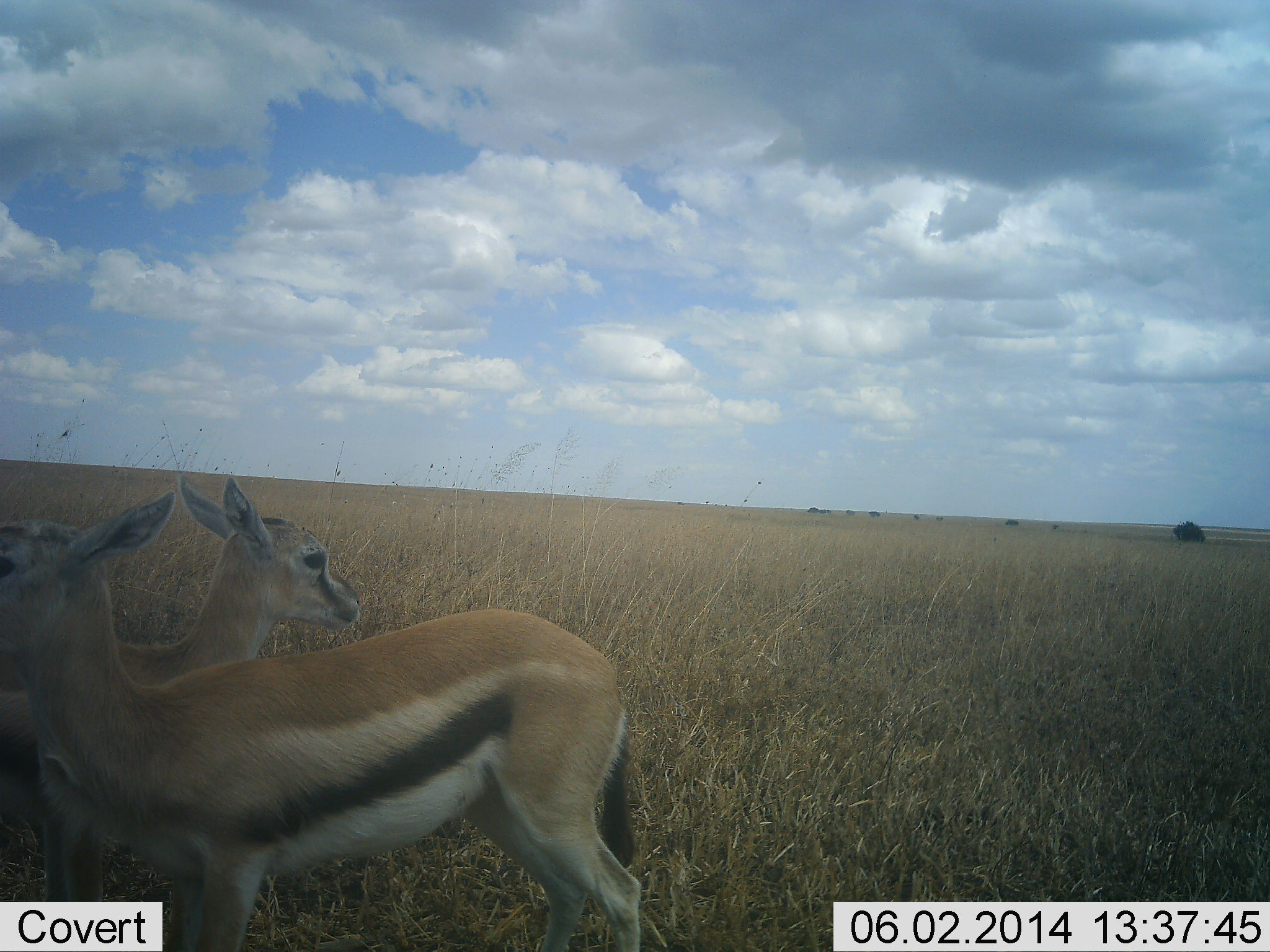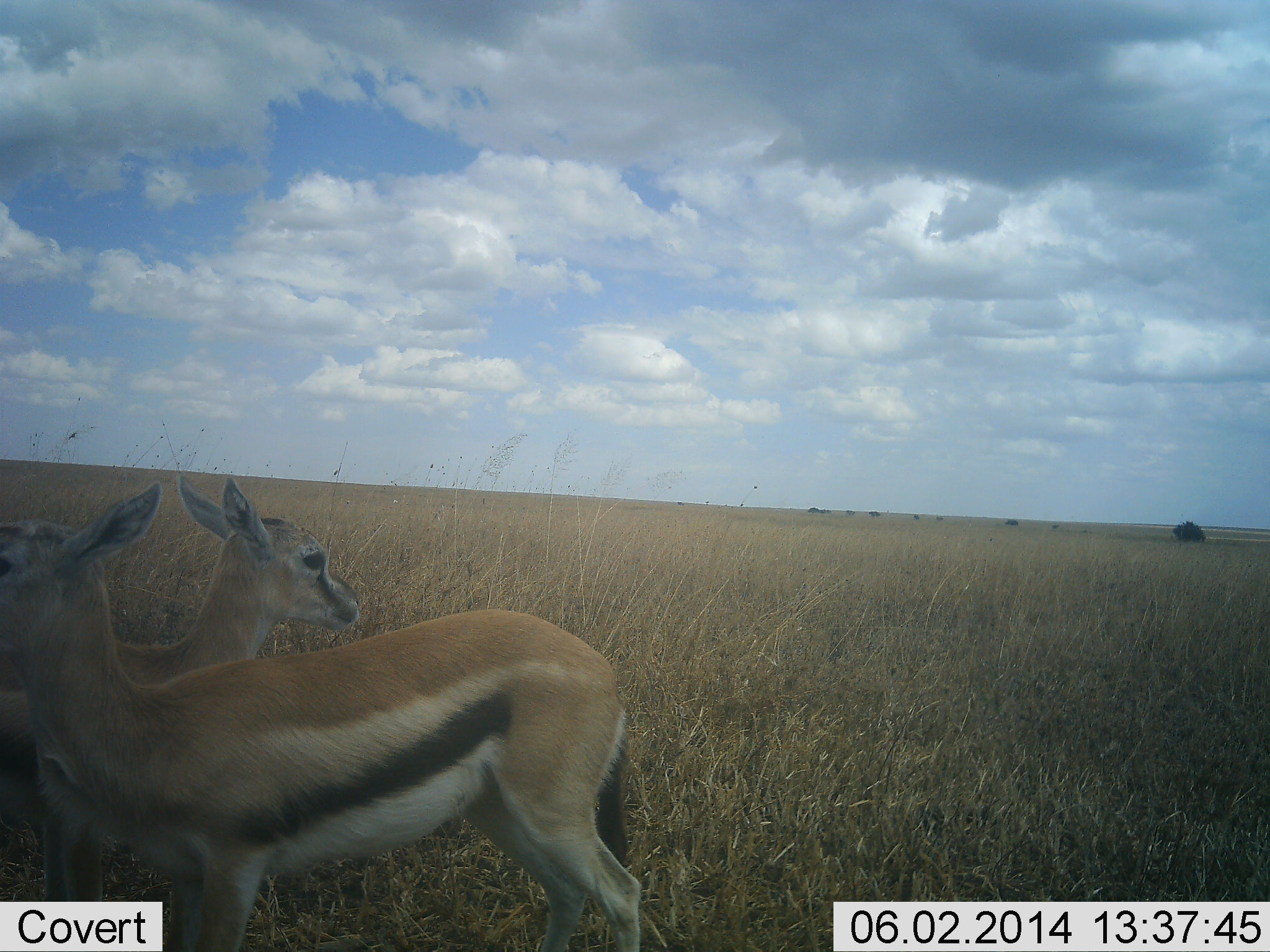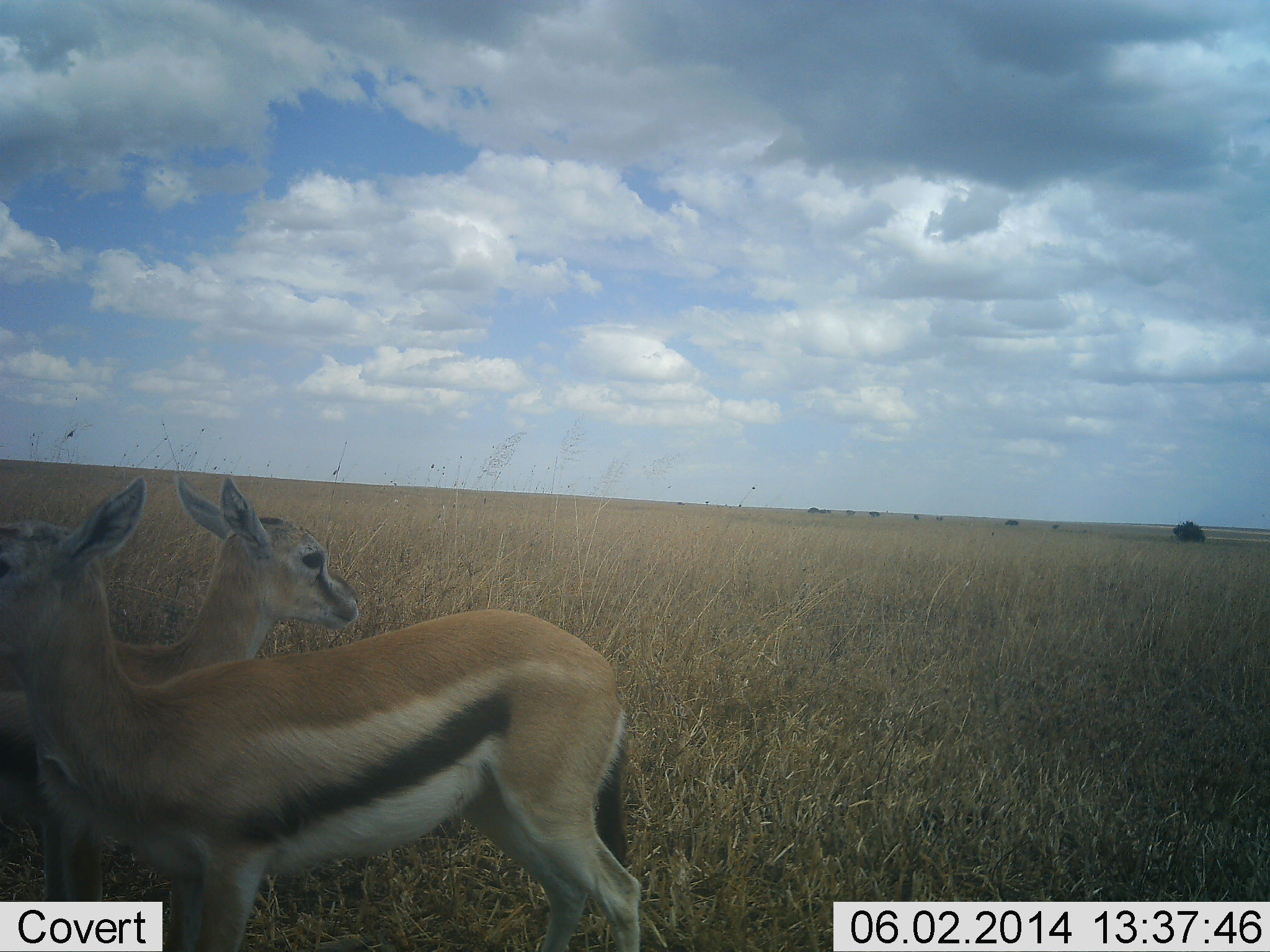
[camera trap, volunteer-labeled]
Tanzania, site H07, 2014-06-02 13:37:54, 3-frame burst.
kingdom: Animalia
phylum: Chordata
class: Mammalia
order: Artiodactyla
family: Bovidae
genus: Eudorcas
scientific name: Eudorcas thomsonii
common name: thomson's gazelle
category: gazellethomsons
Gazellethomsons (thomson's gazelle) (Eudorcas thomsonii), count 2. Behavior (volunteer vote fractions): standing 100%, resting 0%, moving 0%, interacting 0%. Young present (vote fraction): 10%. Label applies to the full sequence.